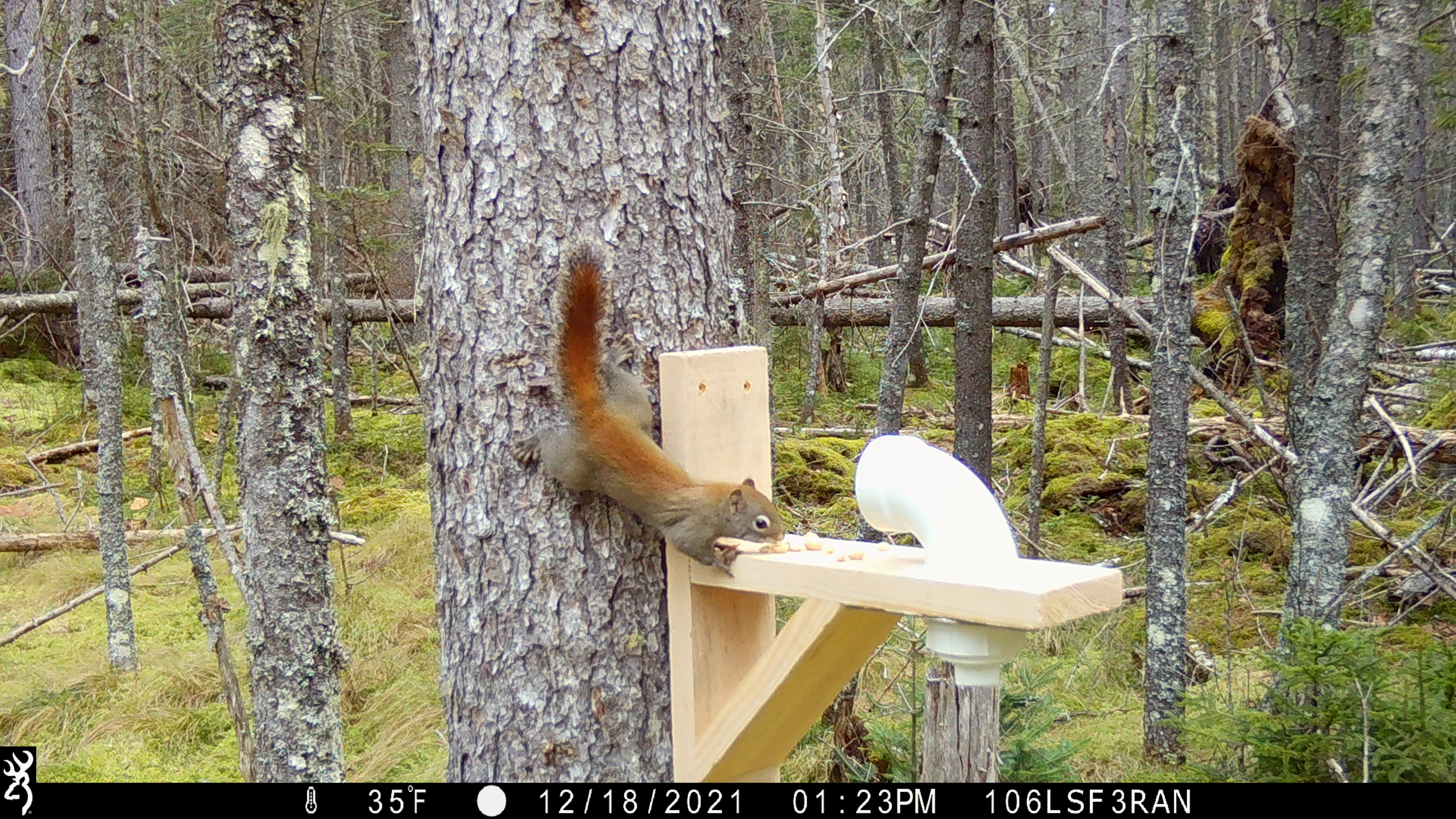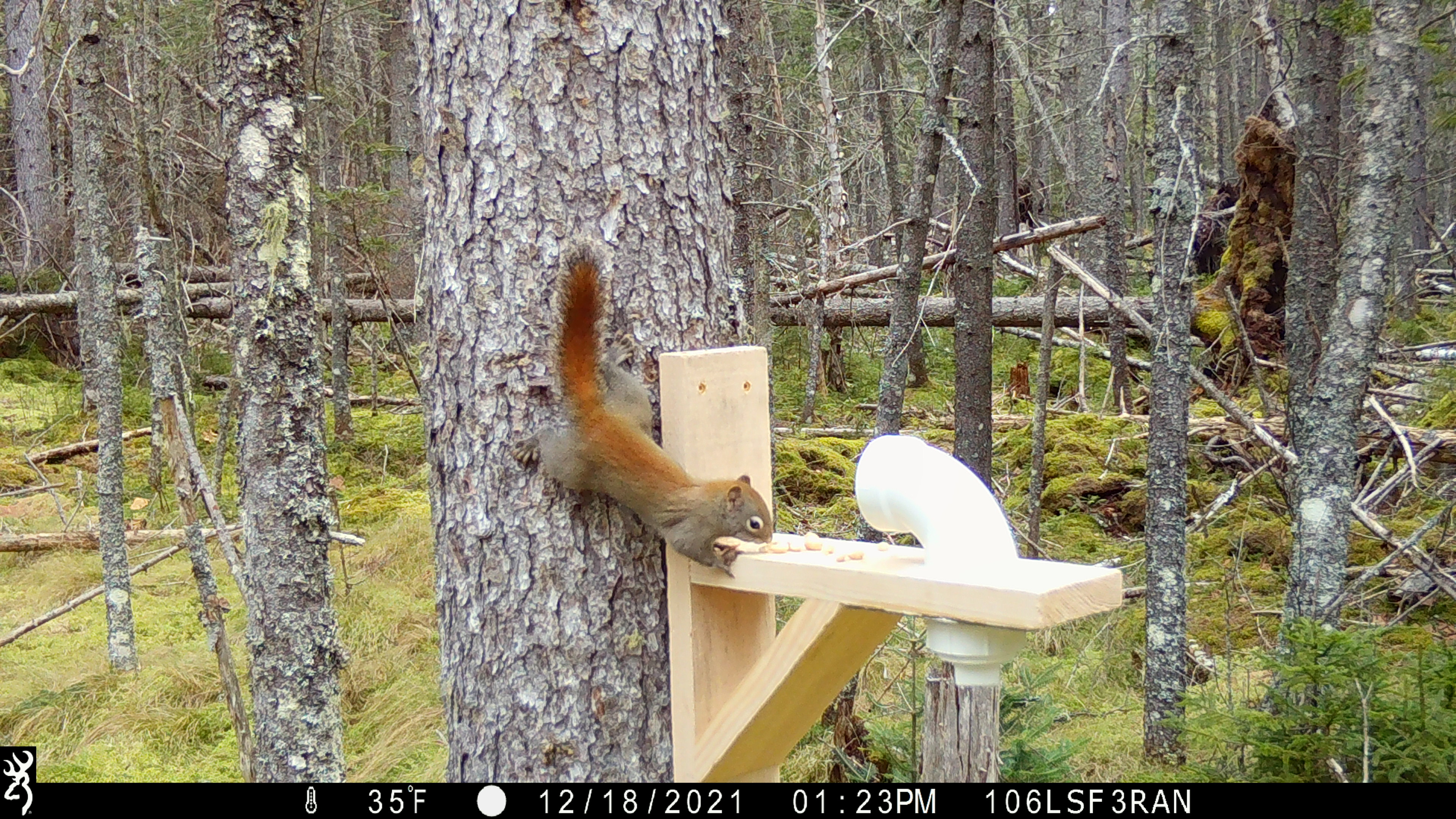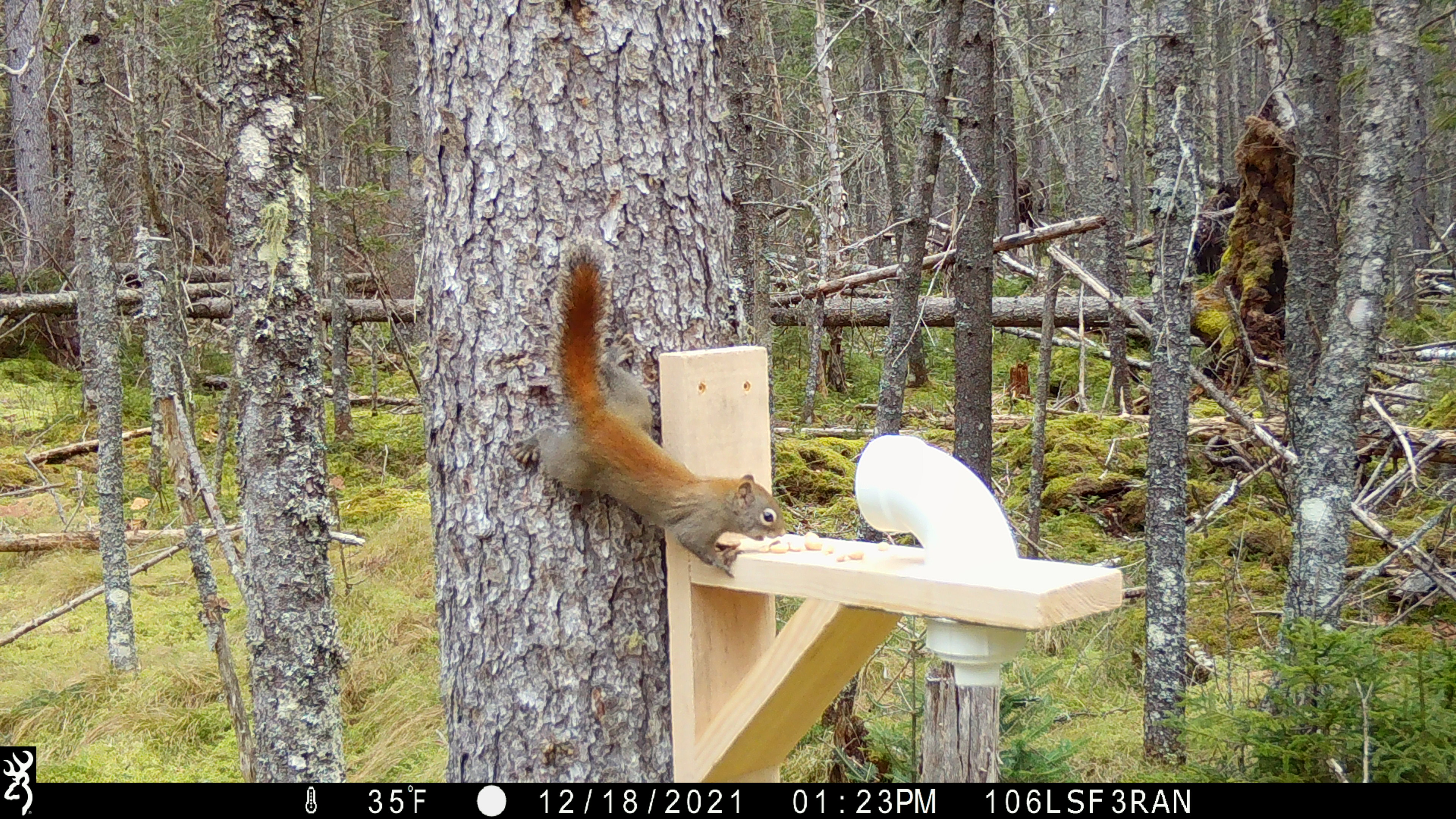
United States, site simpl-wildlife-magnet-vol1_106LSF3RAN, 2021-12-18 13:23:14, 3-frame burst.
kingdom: Animalia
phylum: Chordata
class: Mammalia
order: Rodentia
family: Sciuridae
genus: Tamiasciurus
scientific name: Tamiasciurus hudsonicus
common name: red squirrel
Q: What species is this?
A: Red squirrel (Tamiasciurus hudsonicus).